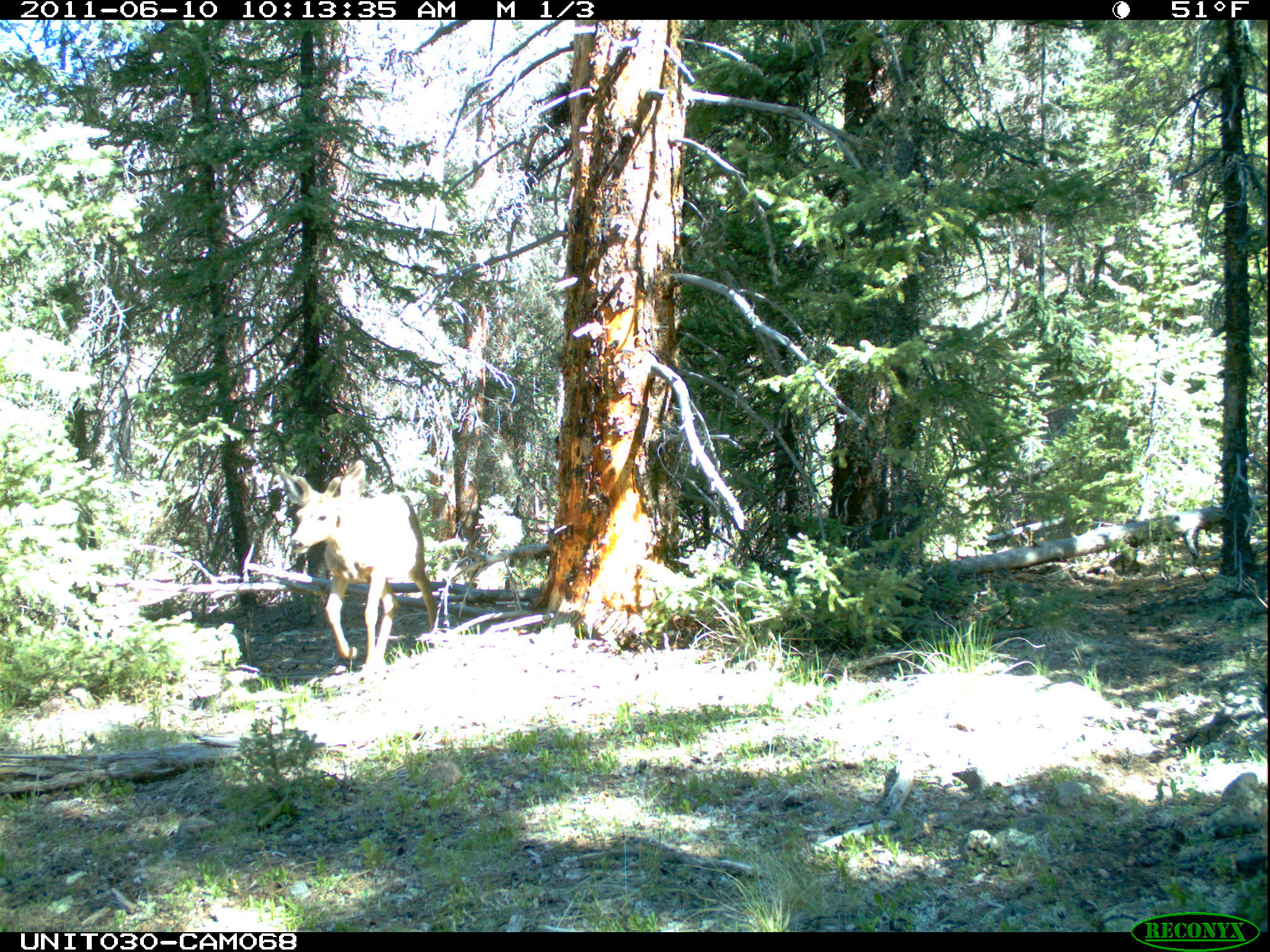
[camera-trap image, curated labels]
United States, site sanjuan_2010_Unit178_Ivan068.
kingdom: Animalia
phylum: Chordata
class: Mammalia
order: Artiodactyla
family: Cervidae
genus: Odocoileus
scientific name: Odocoileus hemionus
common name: mule deer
Odocoileus hemionus (mule deer).